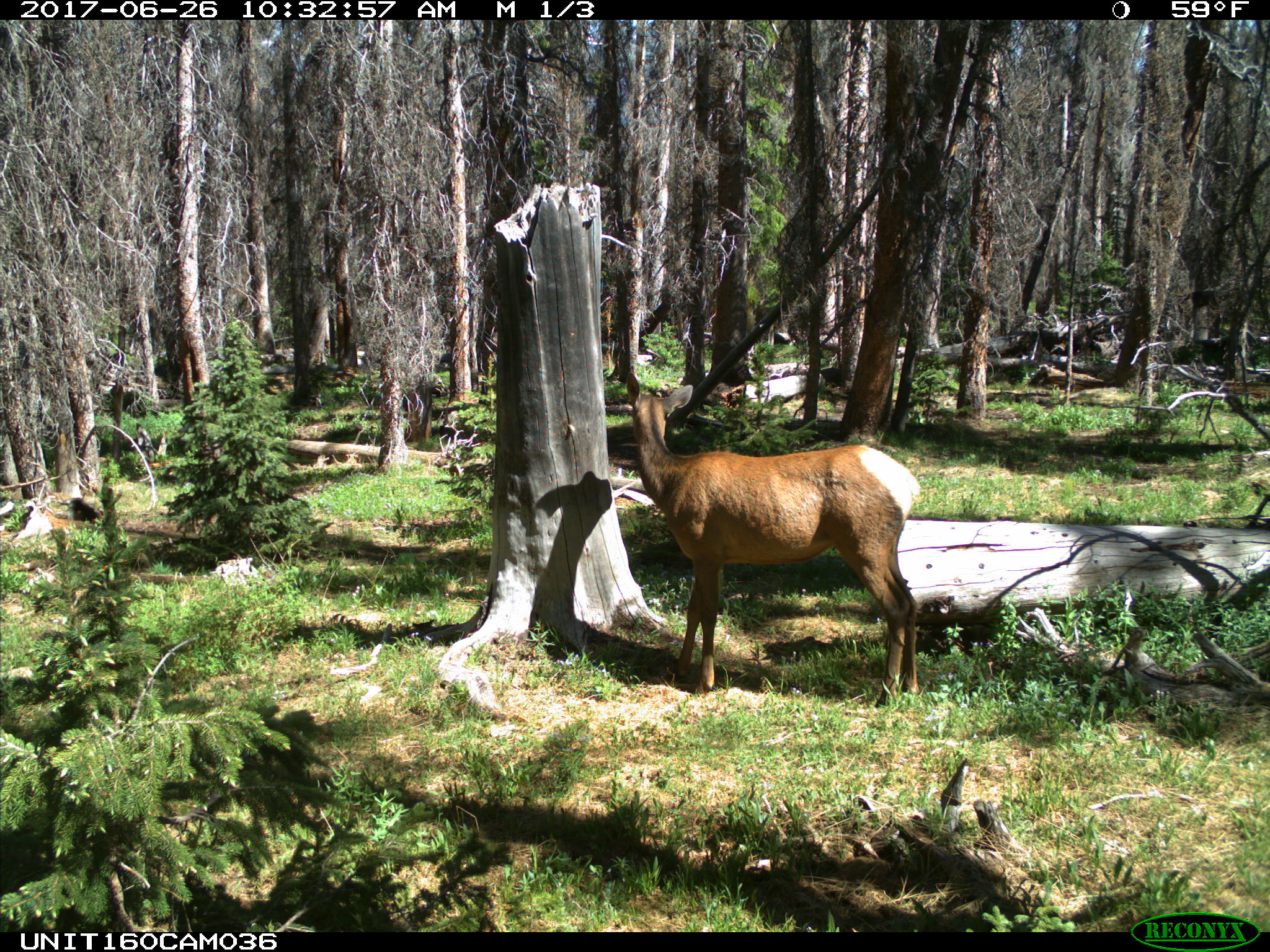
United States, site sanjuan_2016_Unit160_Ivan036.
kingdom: Animalia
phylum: Chordata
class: Mammalia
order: Artiodactyla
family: Cervidae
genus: Cervus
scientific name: Cervus elaphus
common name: red deer